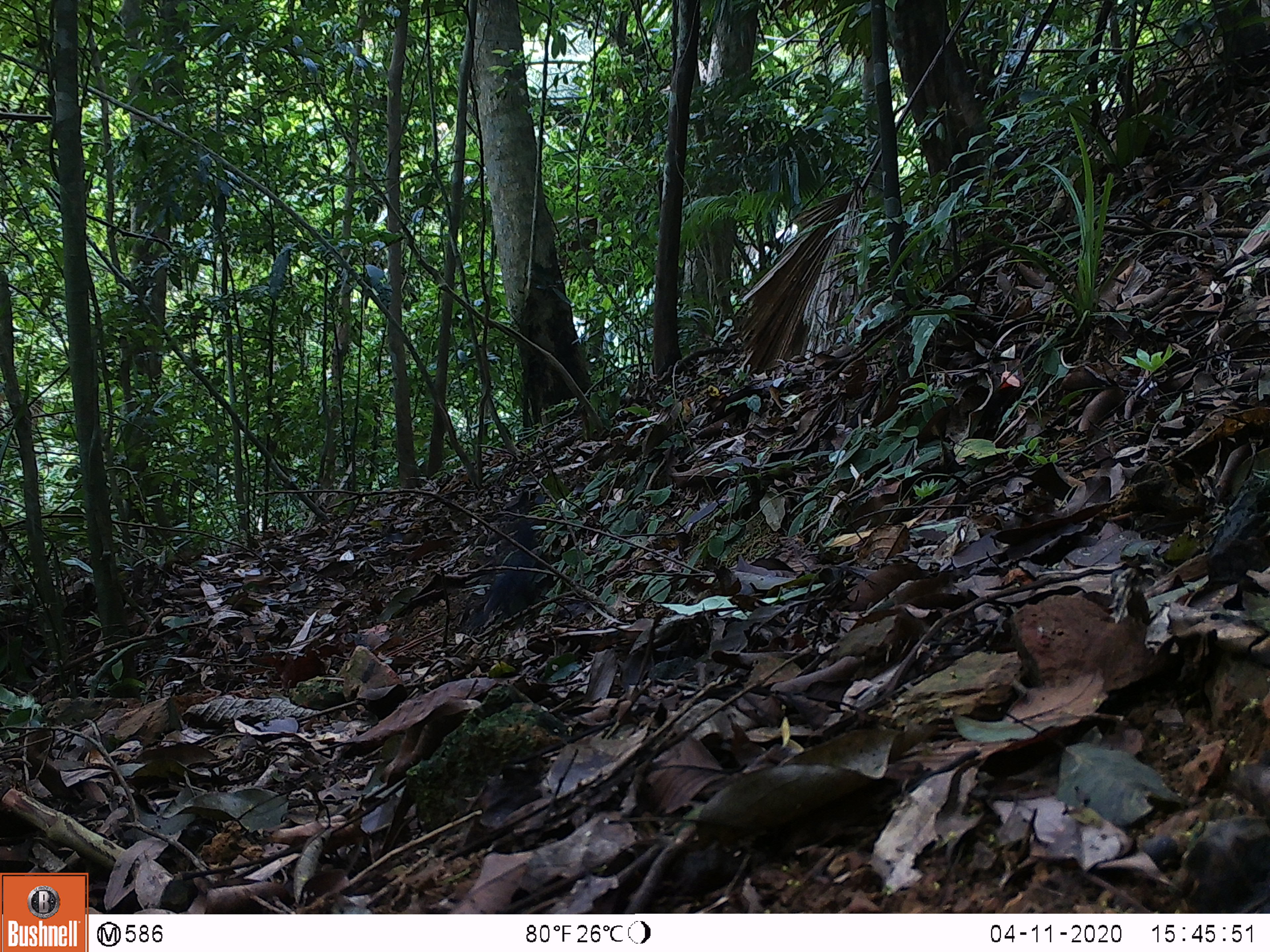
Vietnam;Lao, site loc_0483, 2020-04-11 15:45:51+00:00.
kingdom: Animalia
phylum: Chordata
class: Aves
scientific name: Aves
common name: bird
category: unidentified bird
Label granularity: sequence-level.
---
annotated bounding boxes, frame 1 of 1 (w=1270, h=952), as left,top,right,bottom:
unidentified bird: 465,518,535,628